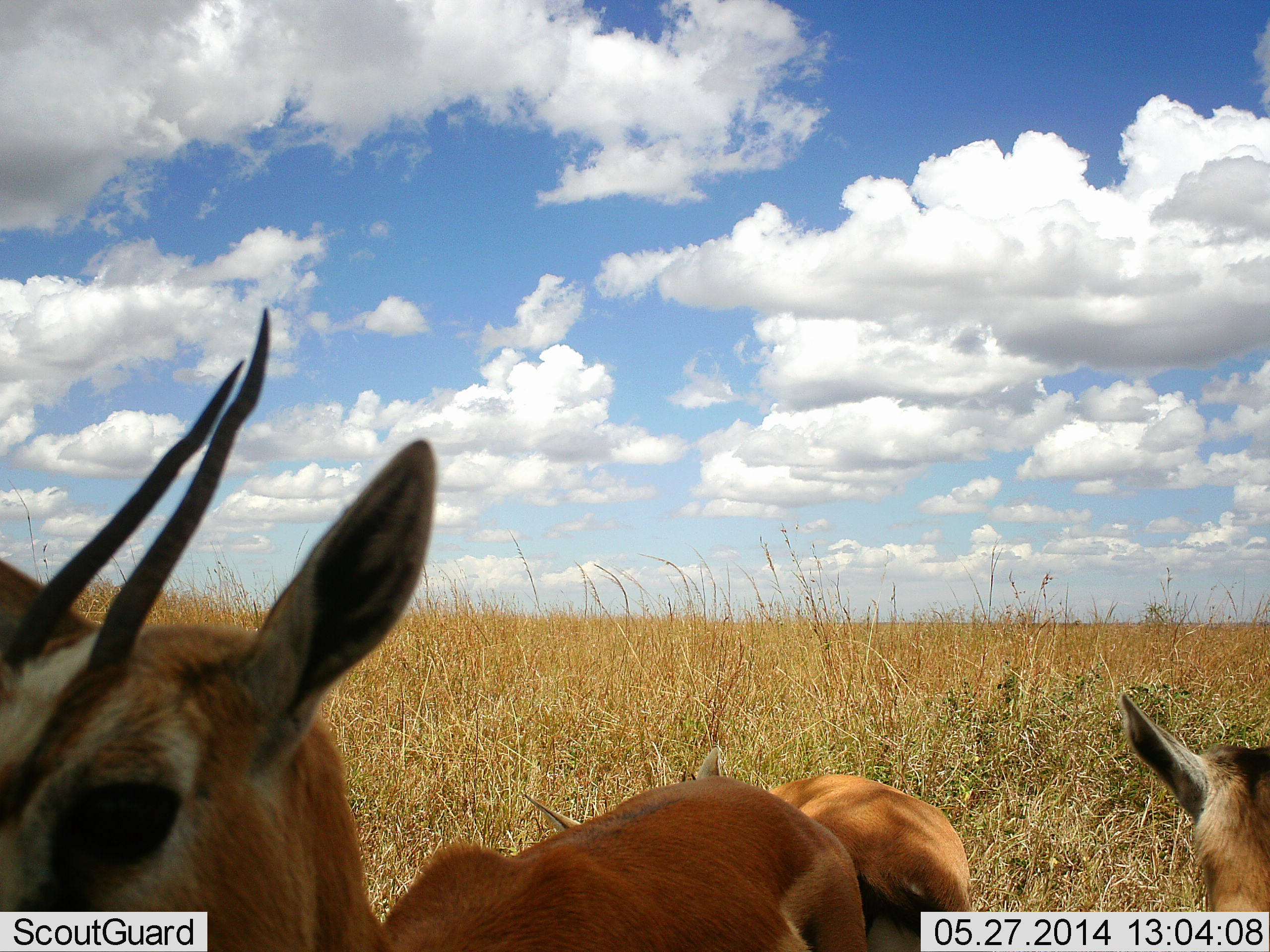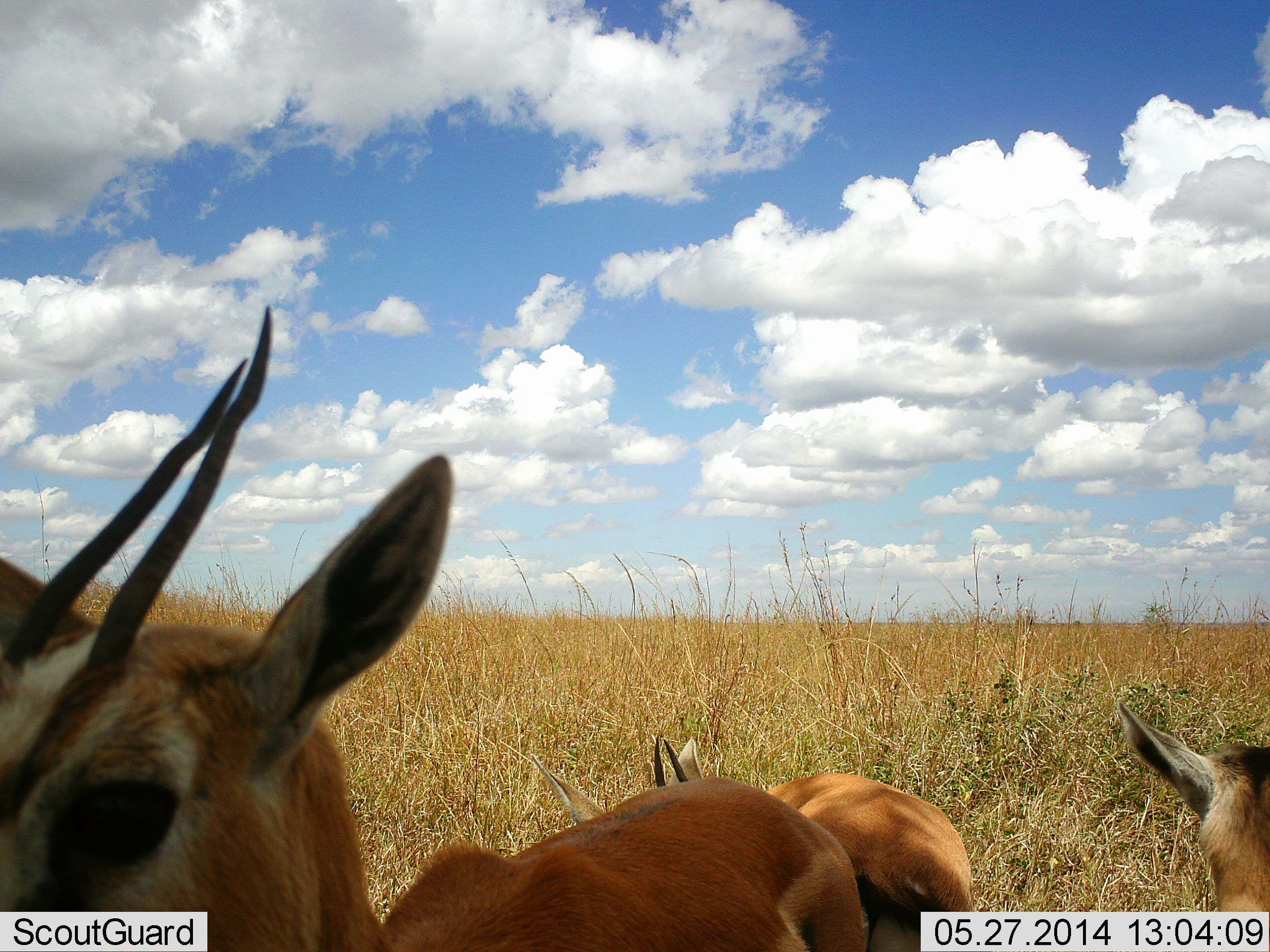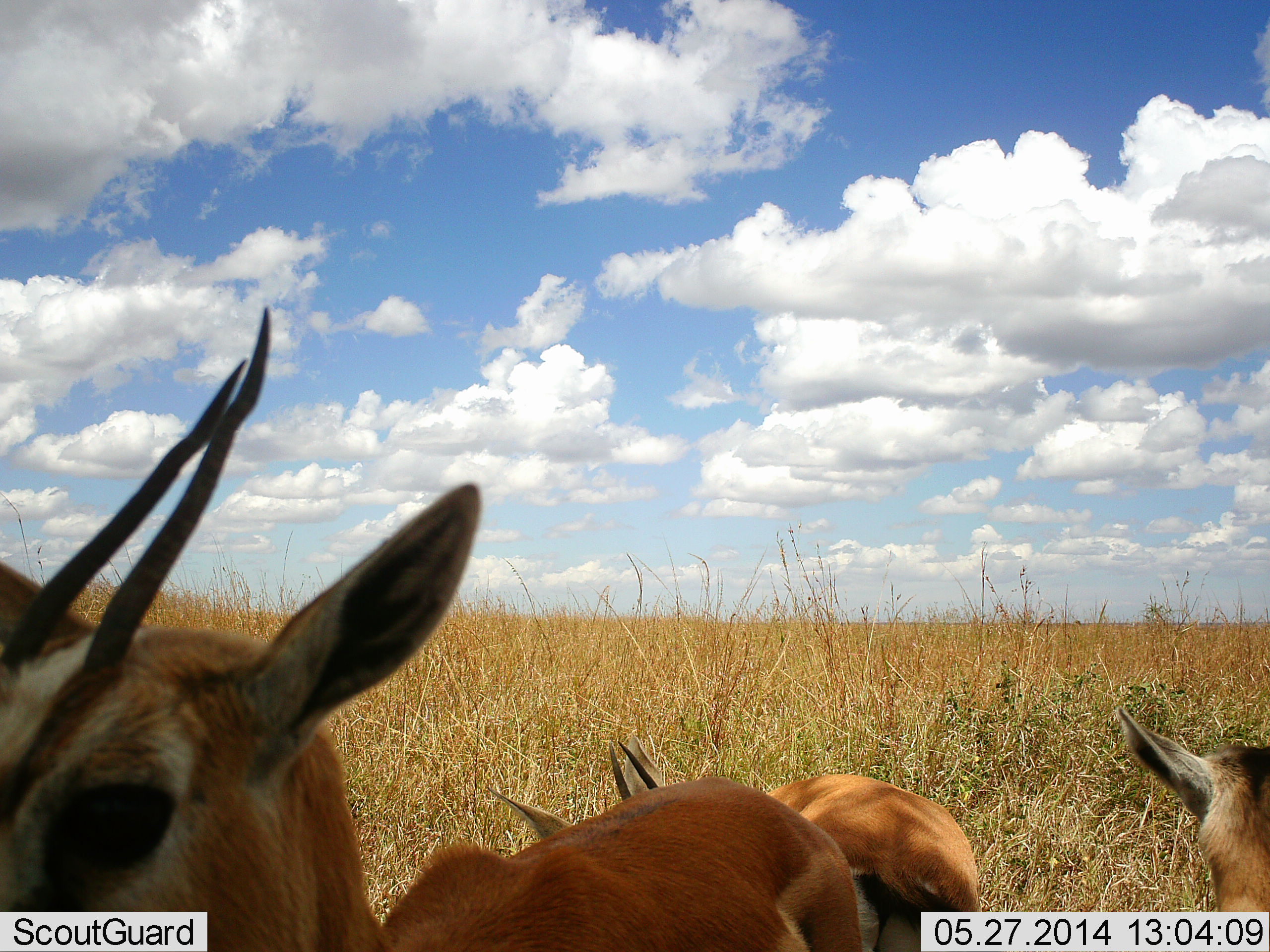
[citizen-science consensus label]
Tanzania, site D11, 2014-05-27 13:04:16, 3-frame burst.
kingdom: Animalia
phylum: Chordata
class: Mammalia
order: Artiodactyla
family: Bovidae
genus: Eudorcas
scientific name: Eudorcas thomsonii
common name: thomson's gazelle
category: gazellethomsons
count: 3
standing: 90%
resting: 10%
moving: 0%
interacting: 0%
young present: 20%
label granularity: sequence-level